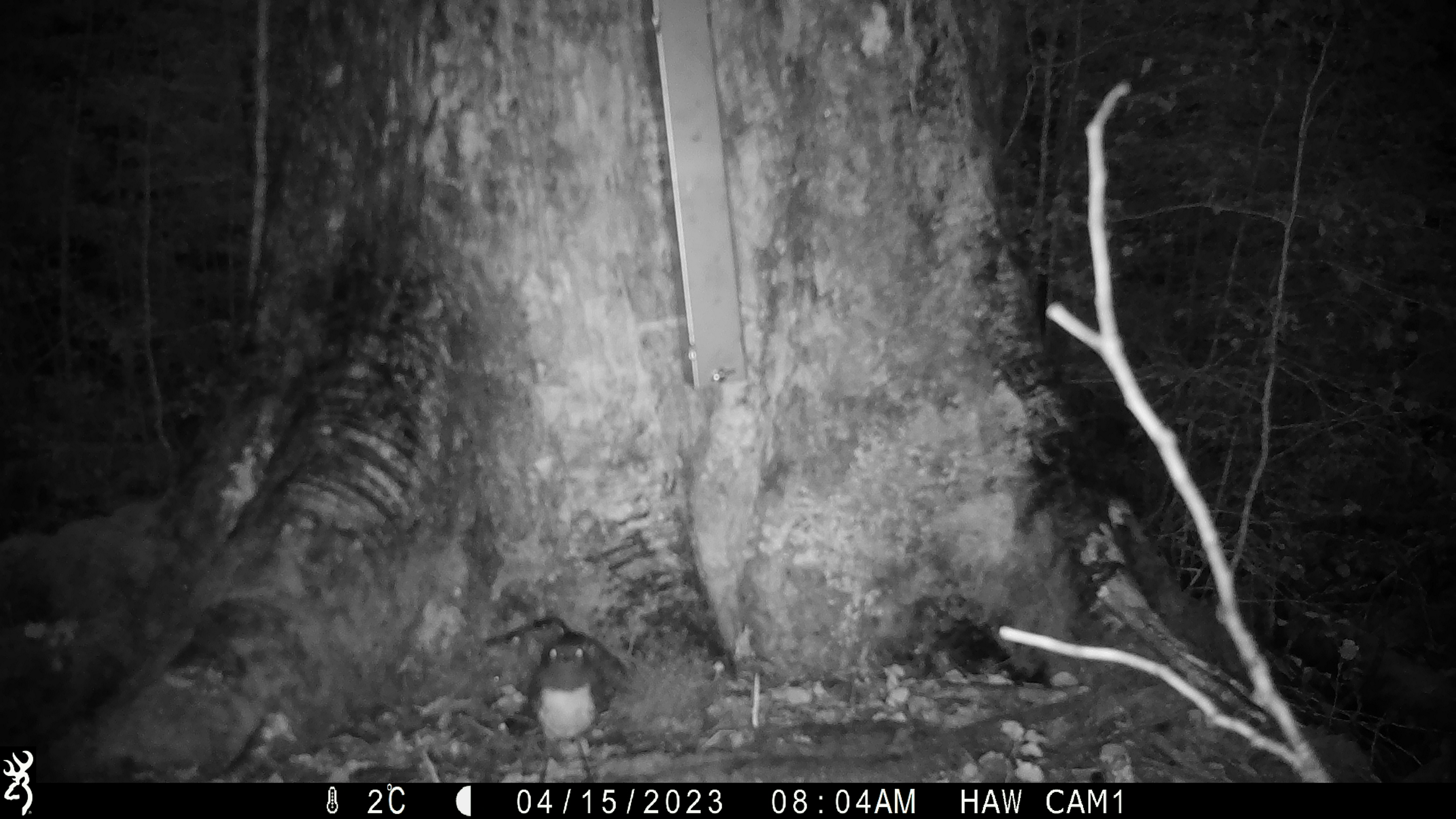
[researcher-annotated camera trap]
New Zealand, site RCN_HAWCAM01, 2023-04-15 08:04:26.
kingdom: Animalia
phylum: Chordata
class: Aves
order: Passeriformes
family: Petroicidae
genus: Petroica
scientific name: Petroica australis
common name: new zealand robin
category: robin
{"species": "robin (new zealand robin) (Petroica australis)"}